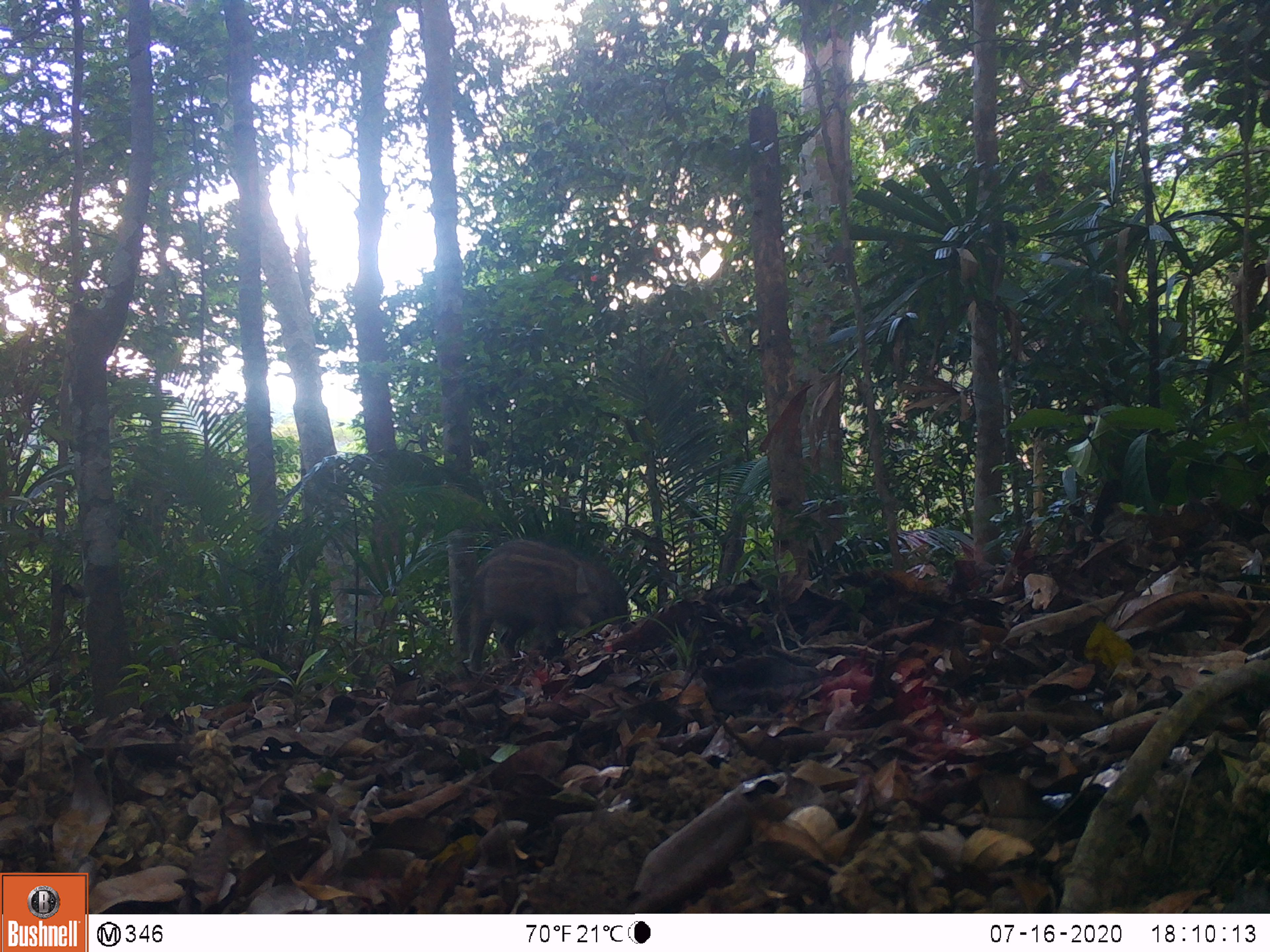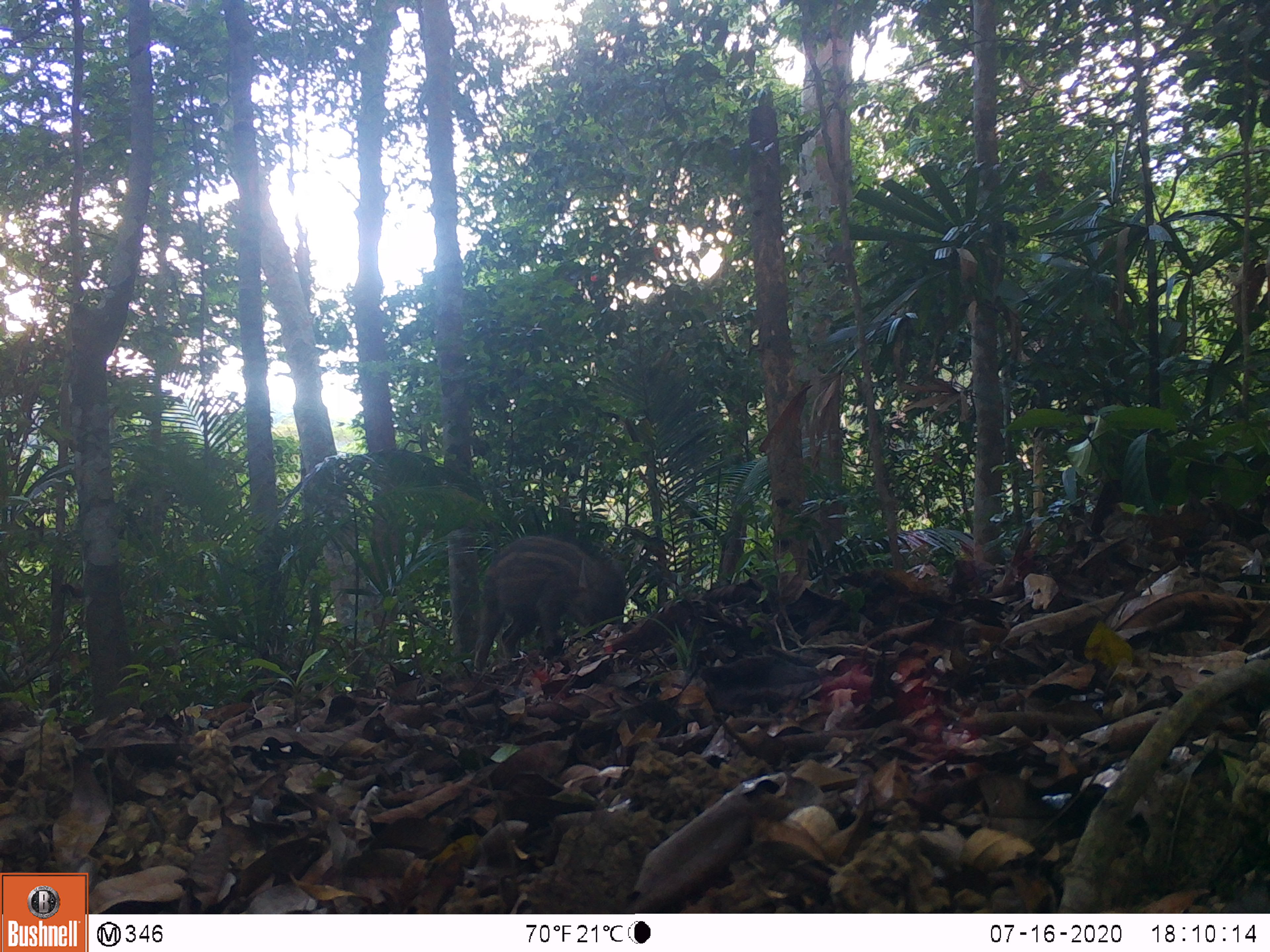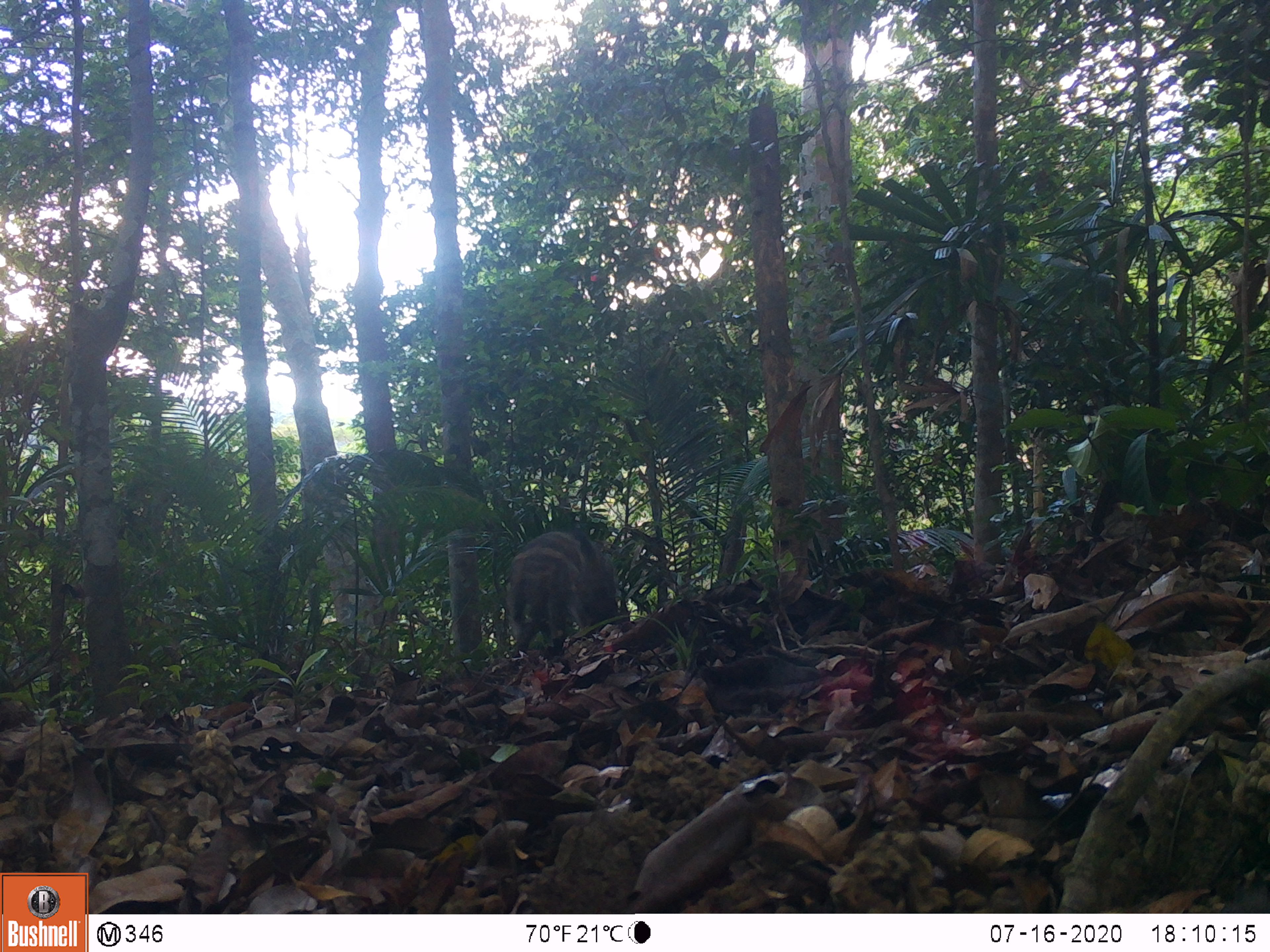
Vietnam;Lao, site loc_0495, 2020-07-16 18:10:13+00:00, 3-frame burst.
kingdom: Animalia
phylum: Chordata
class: Mammalia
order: Artiodactyla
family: Suidae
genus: Sus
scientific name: Sus scrofa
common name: eurasian wild pig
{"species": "eurasian wild pig (Sus scrofa)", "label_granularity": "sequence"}